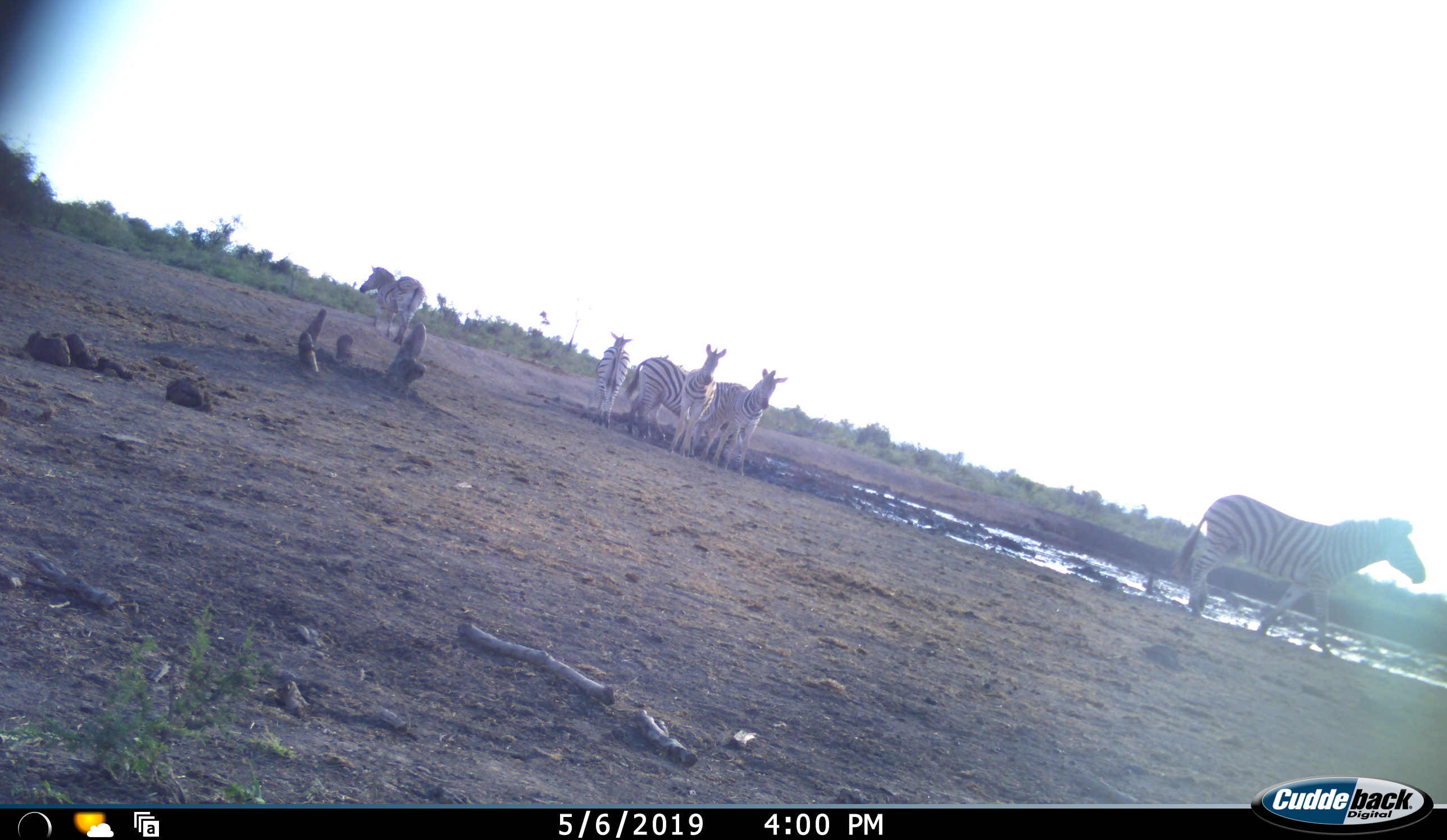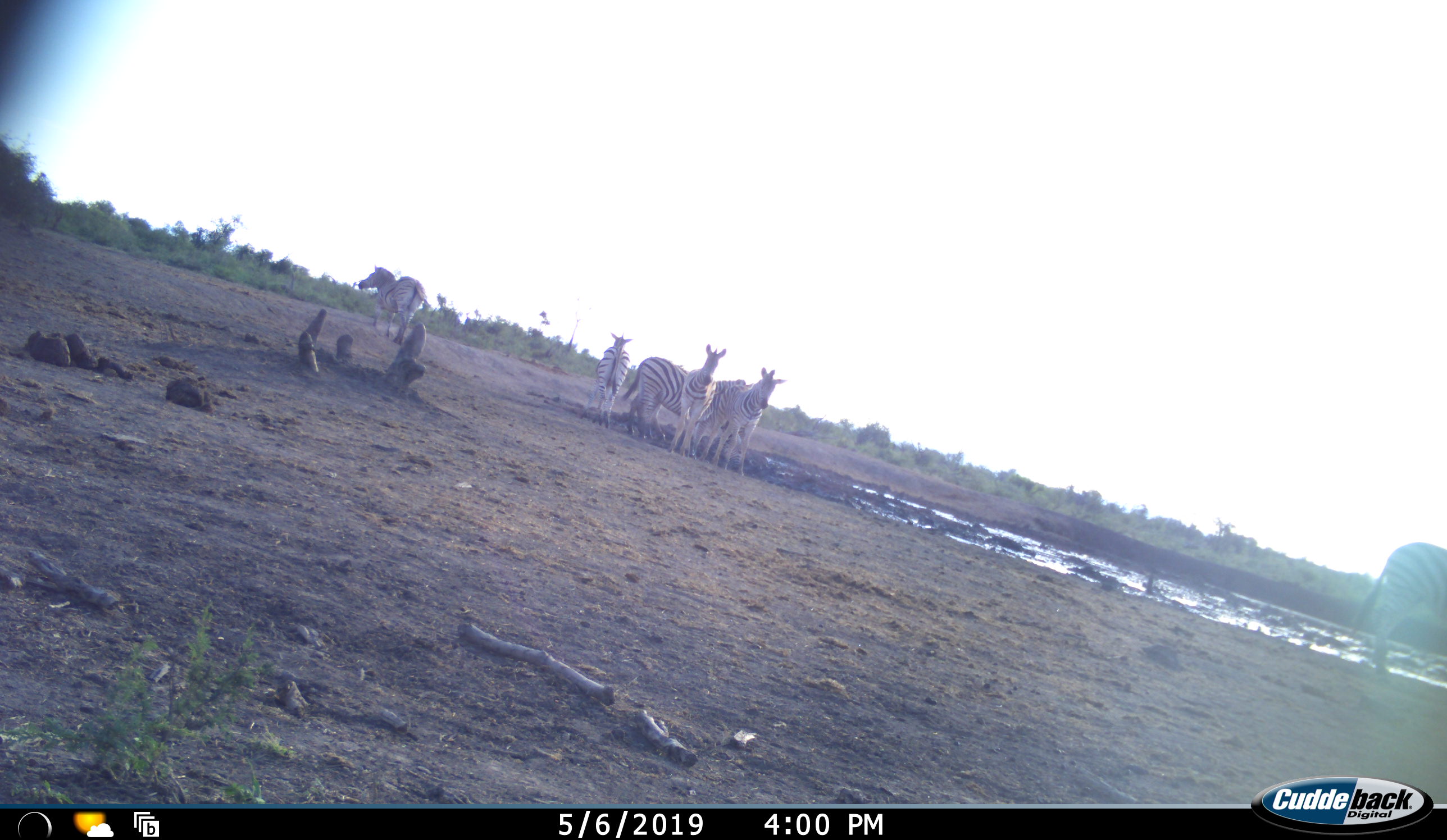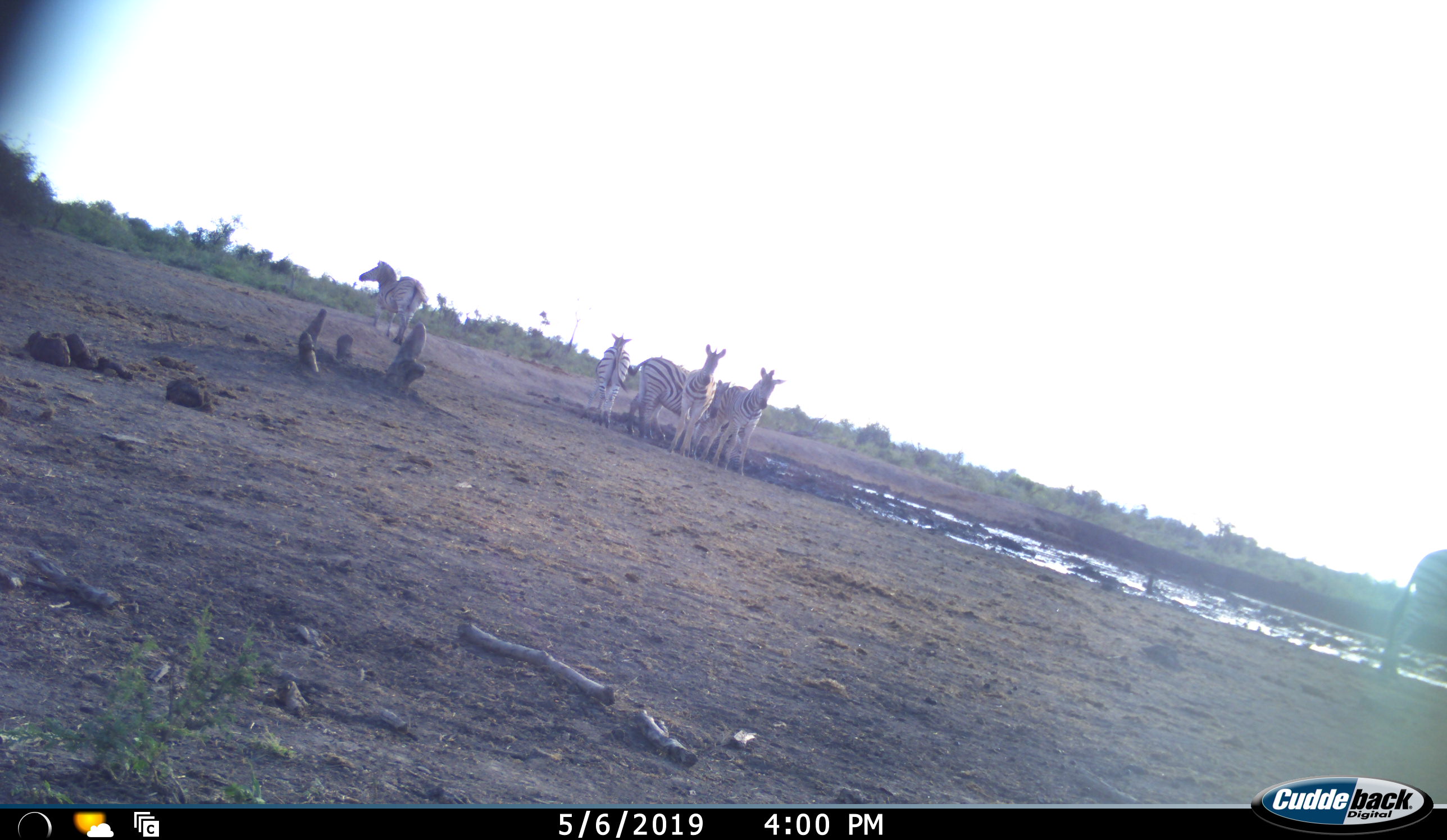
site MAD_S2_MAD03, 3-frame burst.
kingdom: Animalia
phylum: Chordata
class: Mammalia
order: Perissodactyla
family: Equidae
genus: Equus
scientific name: Equus quagga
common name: plains zebra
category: zebraplains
Zebraplains (plains zebra) (Equus quagga), count 6. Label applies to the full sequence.